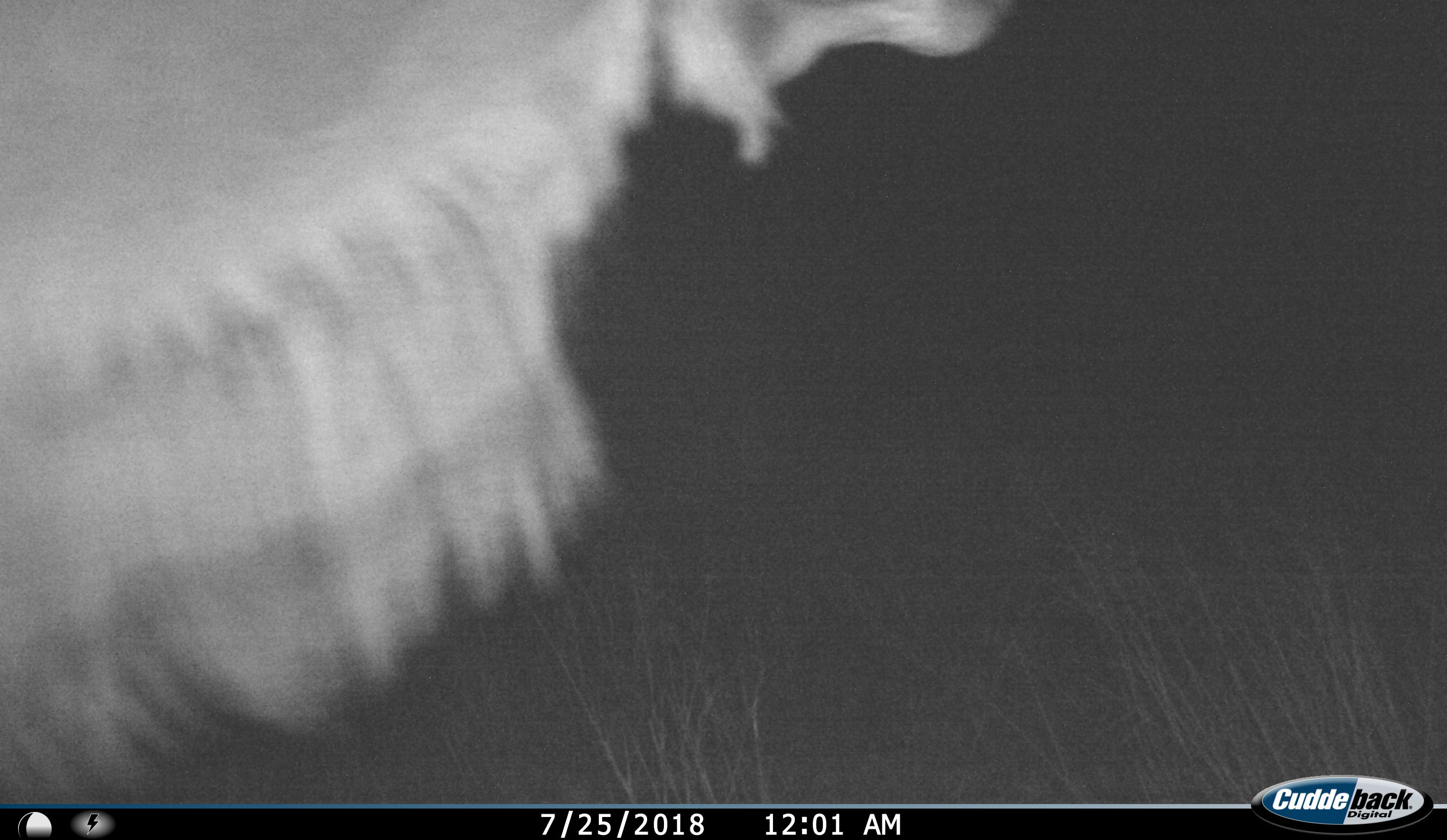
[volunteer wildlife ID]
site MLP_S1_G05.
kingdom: Animalia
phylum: Chordata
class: Mammalia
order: Artiodactyla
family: Bovidae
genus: Tragelaphus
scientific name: Tragelaphus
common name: kudu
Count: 1.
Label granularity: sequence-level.